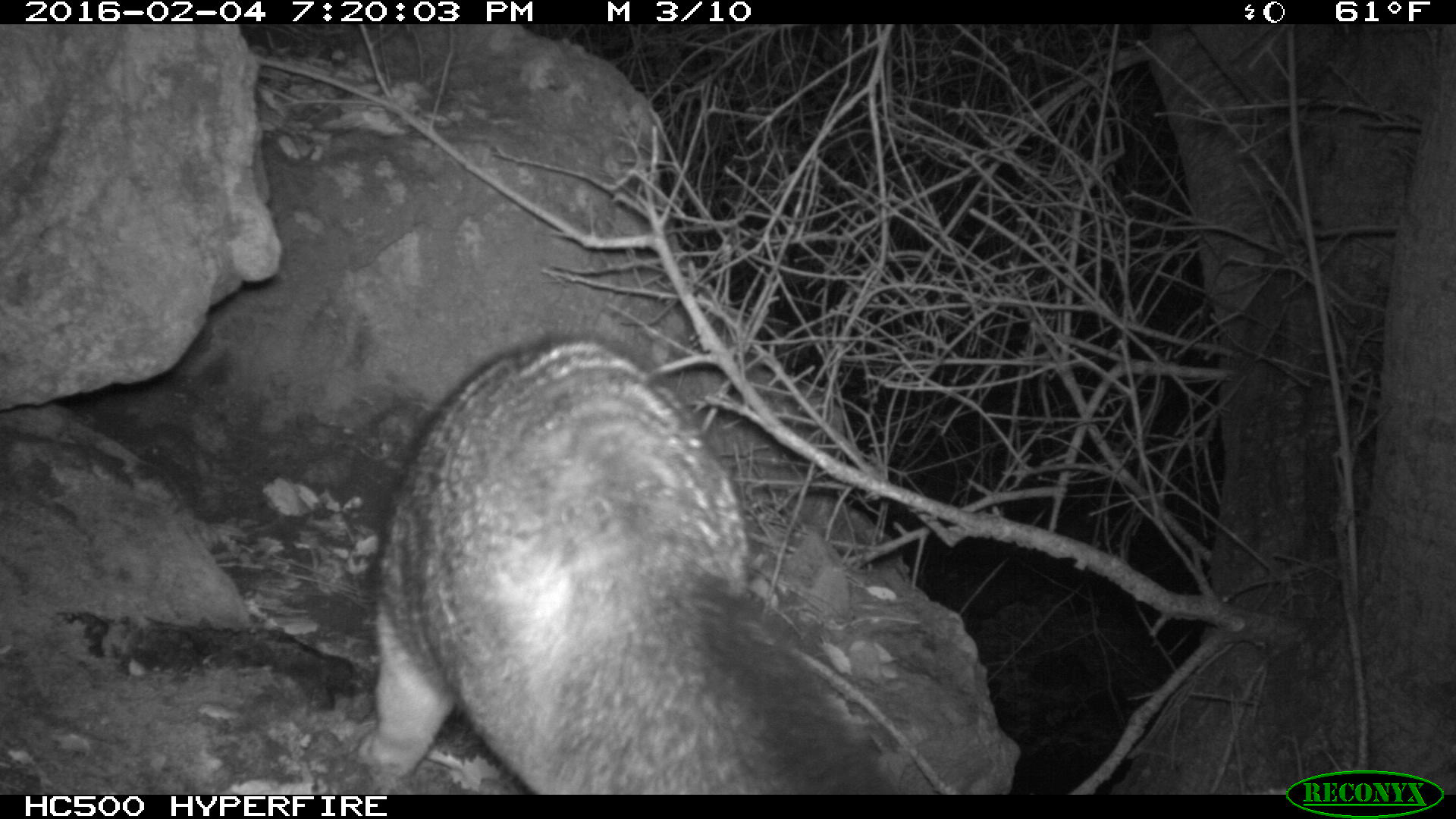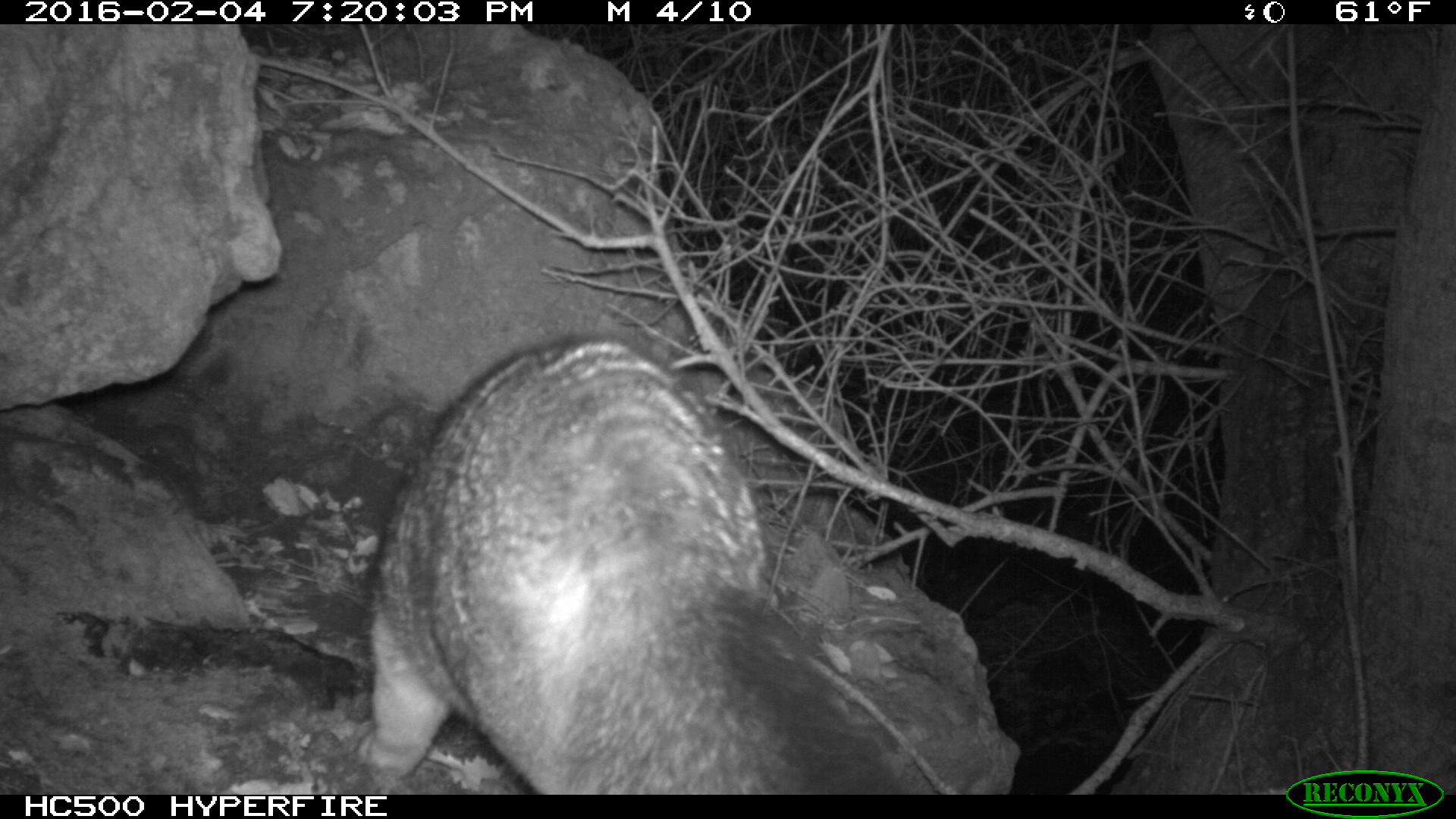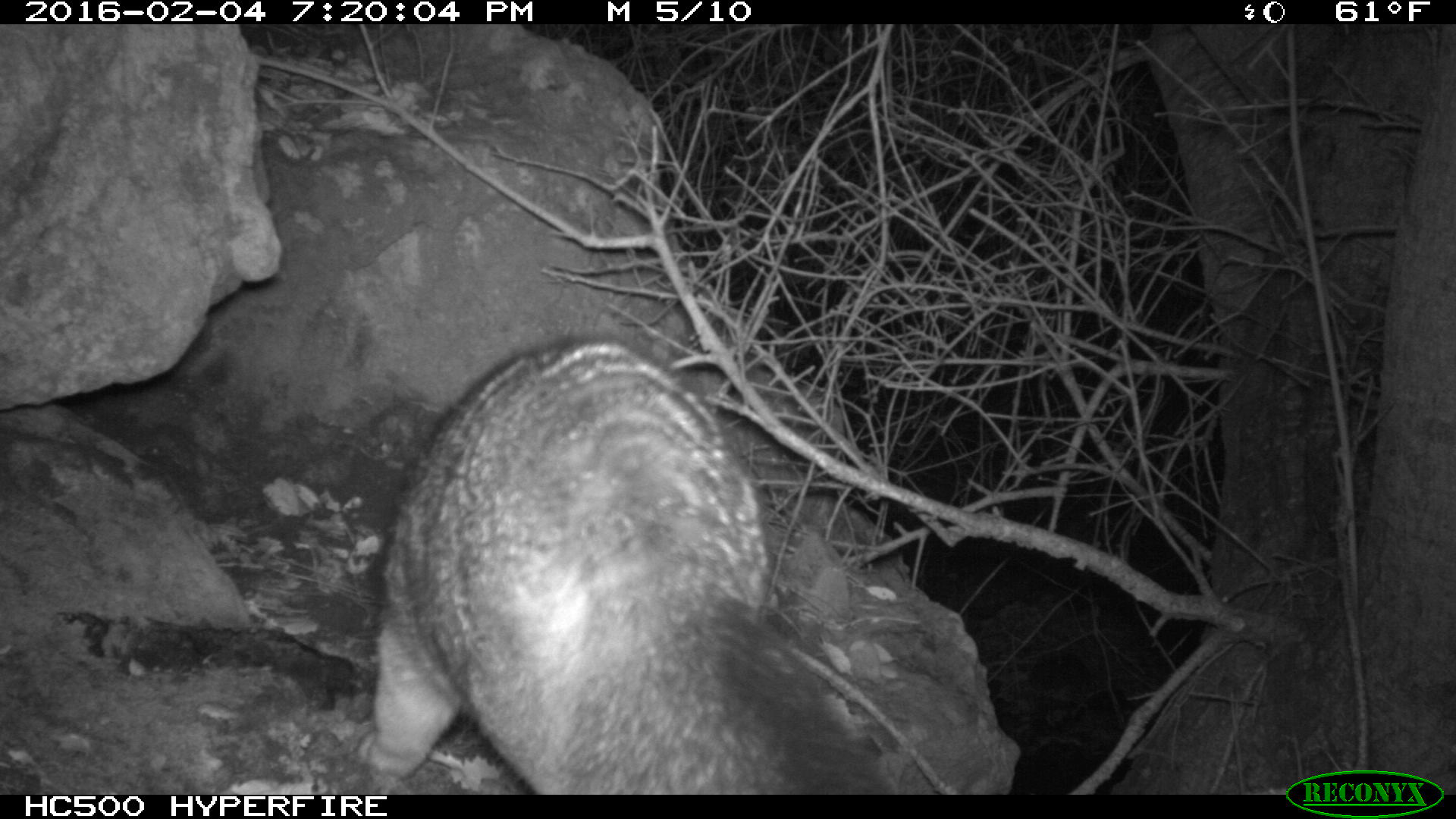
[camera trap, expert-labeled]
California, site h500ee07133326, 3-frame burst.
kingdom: Animalia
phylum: Chordata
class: Mammalia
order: Carnivora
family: Canidae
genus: Urocyon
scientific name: Urocyon littoralis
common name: island fox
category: fox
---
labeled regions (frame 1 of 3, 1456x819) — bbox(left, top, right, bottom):
fox: bbox(353, 330, 893, 794)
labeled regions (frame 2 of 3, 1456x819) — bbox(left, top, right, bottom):
fox: bbox(358, 334, 898, 795)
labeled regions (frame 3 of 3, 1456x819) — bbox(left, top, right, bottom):
fox: bbox(351, 330, 899, 792)